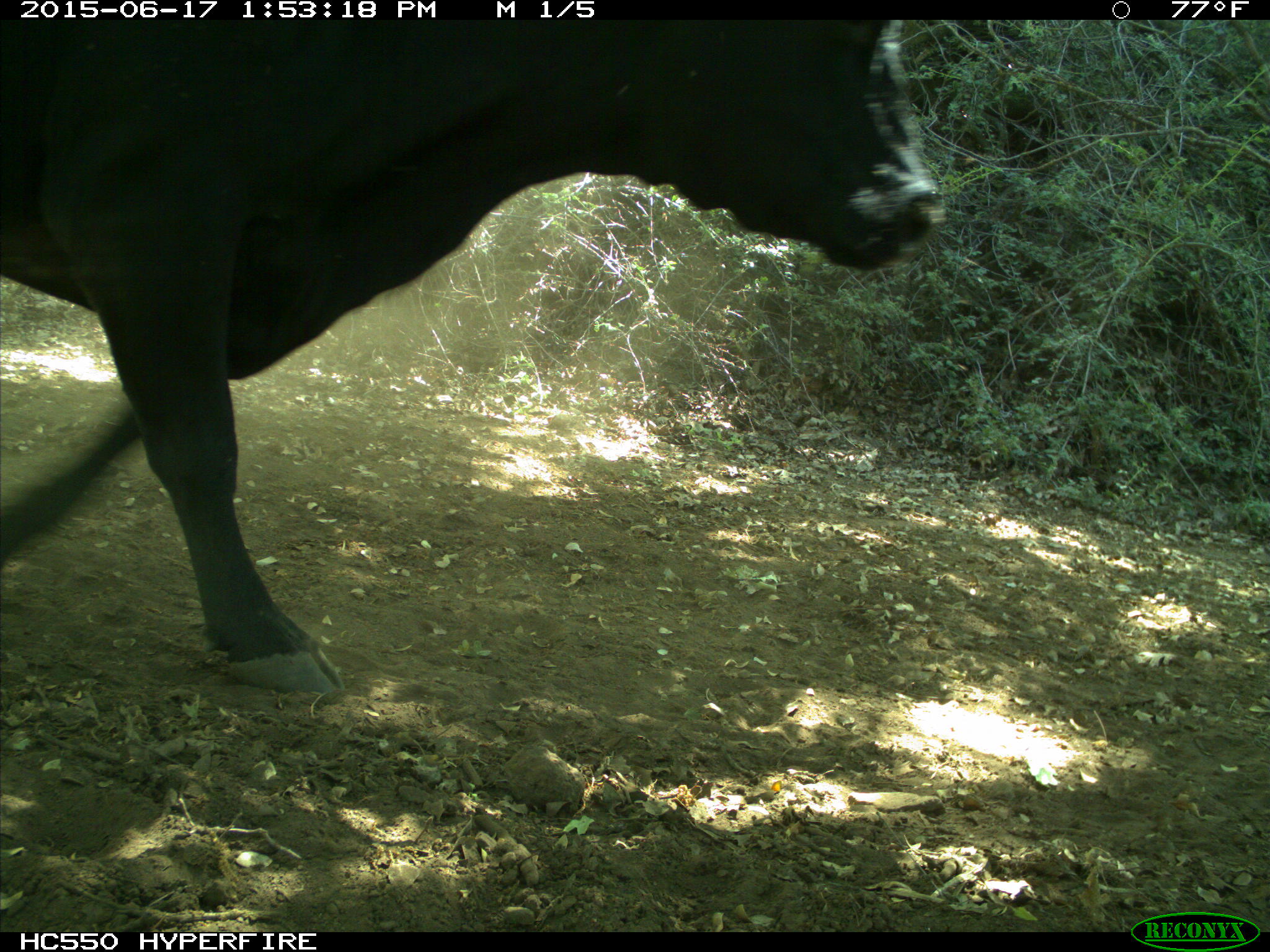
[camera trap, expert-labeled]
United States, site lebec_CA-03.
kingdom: Animalia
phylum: Chordata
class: Mammalia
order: Artiodactyla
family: Bovidae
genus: Bos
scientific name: Bos taurus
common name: domestic cow